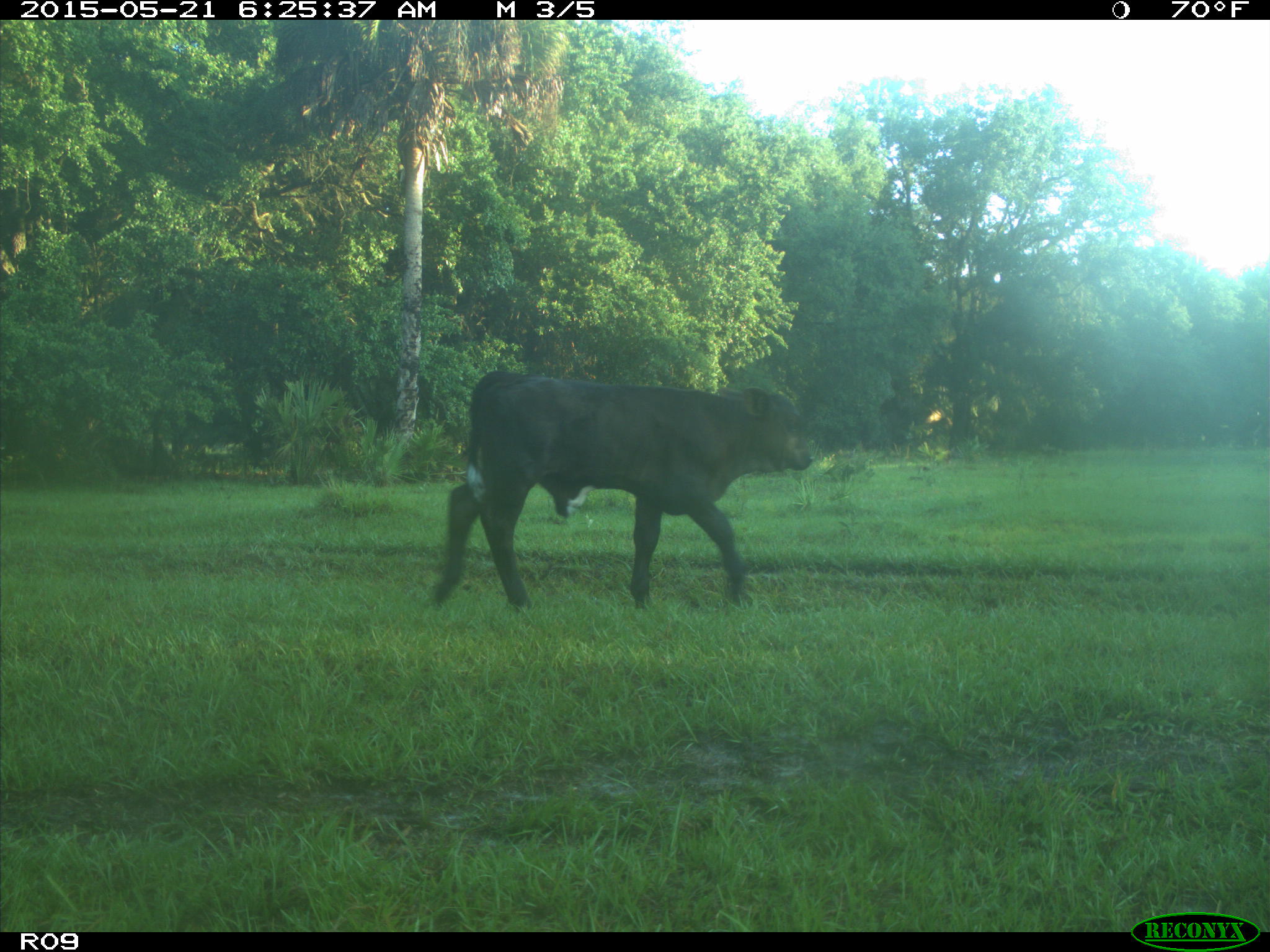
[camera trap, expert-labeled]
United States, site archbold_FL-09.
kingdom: Animalia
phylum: Chordata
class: Mammalia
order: Artiodactyla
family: Bovidae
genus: Bos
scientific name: Bos taurus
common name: domestic cow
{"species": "Bos taurus (domestic cow)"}